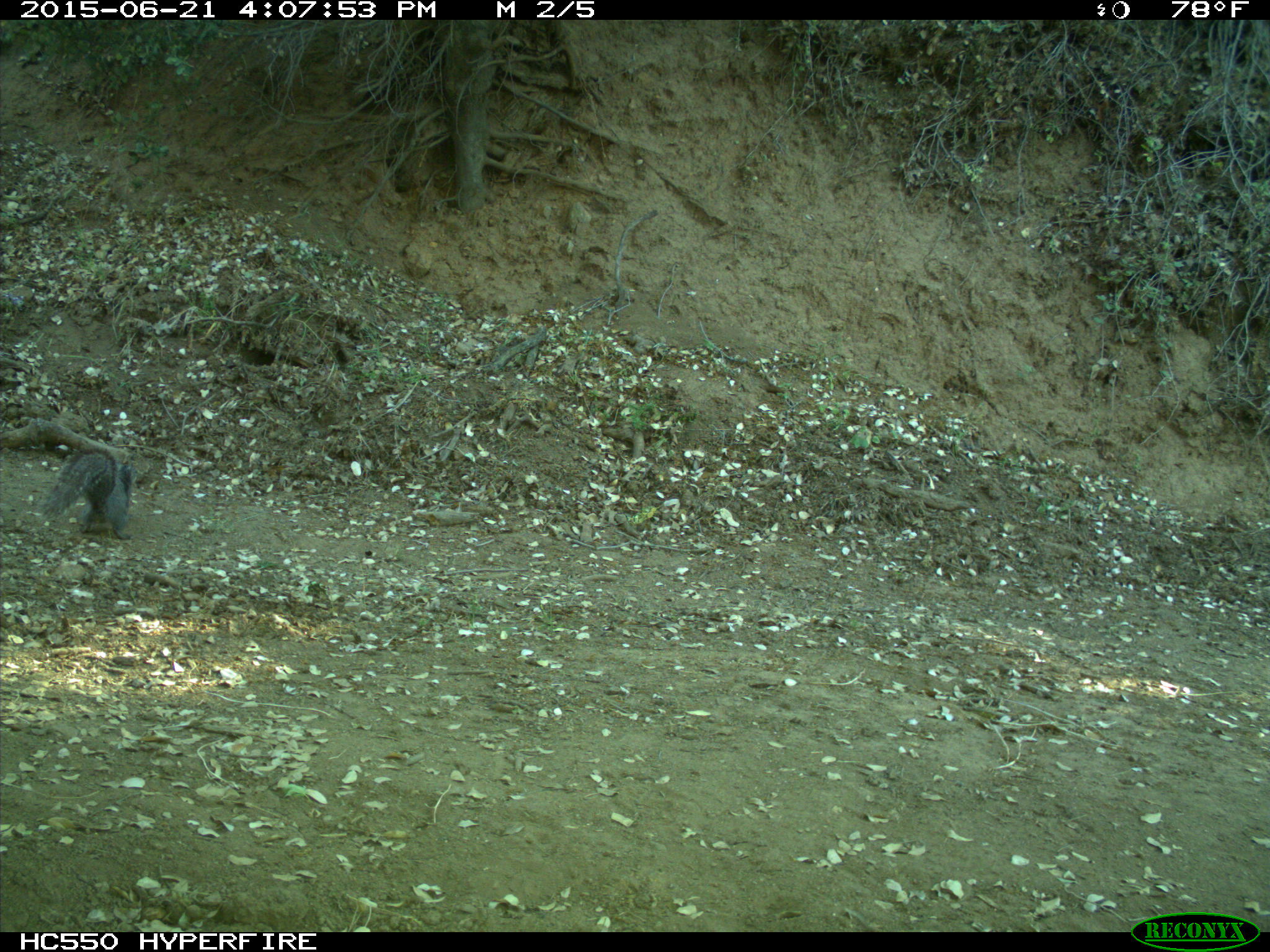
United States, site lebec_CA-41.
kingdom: Animalia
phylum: Chordata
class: Mammalia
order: Rodentia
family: Sciuridae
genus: Sciurus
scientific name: Sciurus carolinensis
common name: eastern gray squirrel